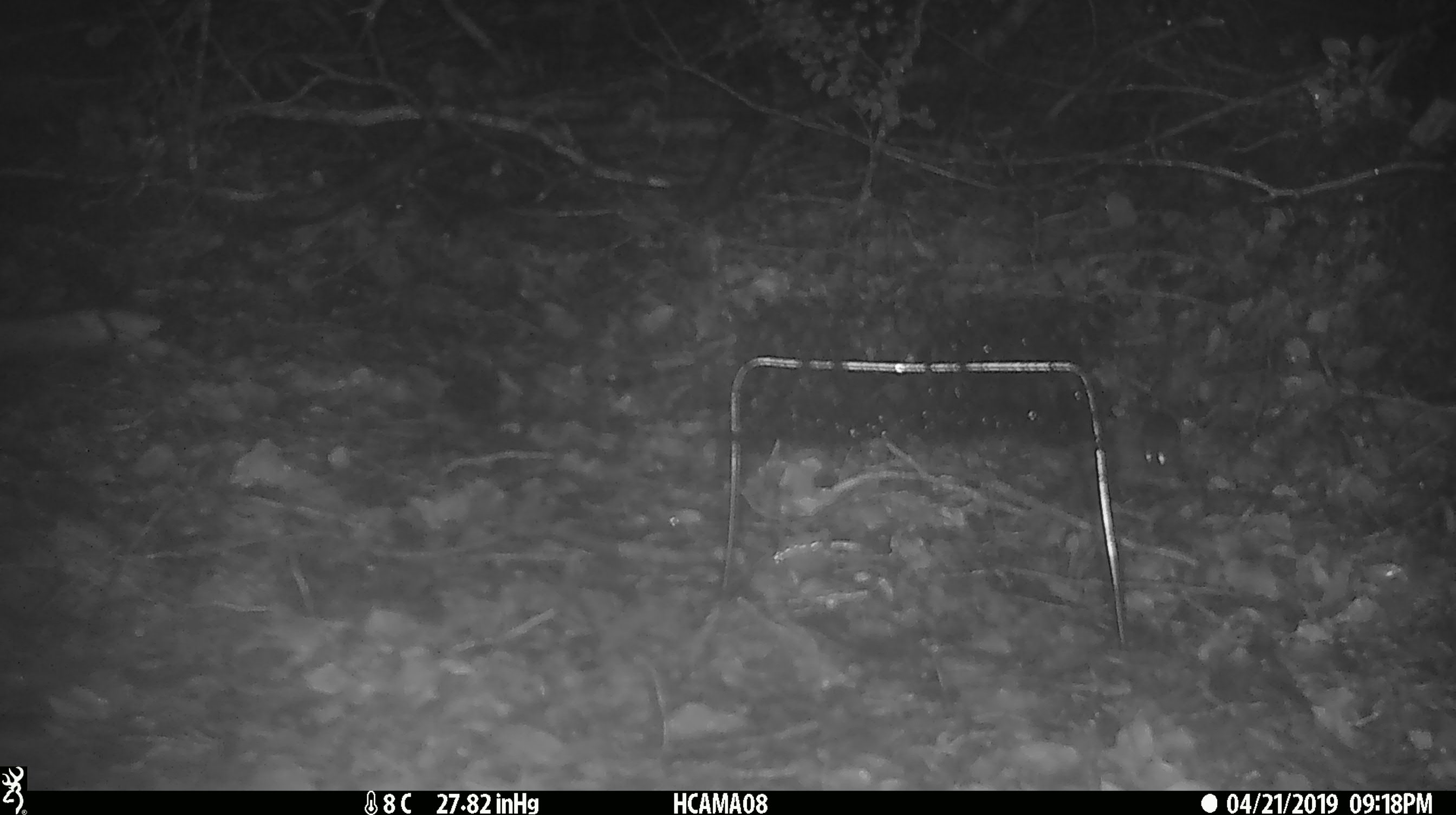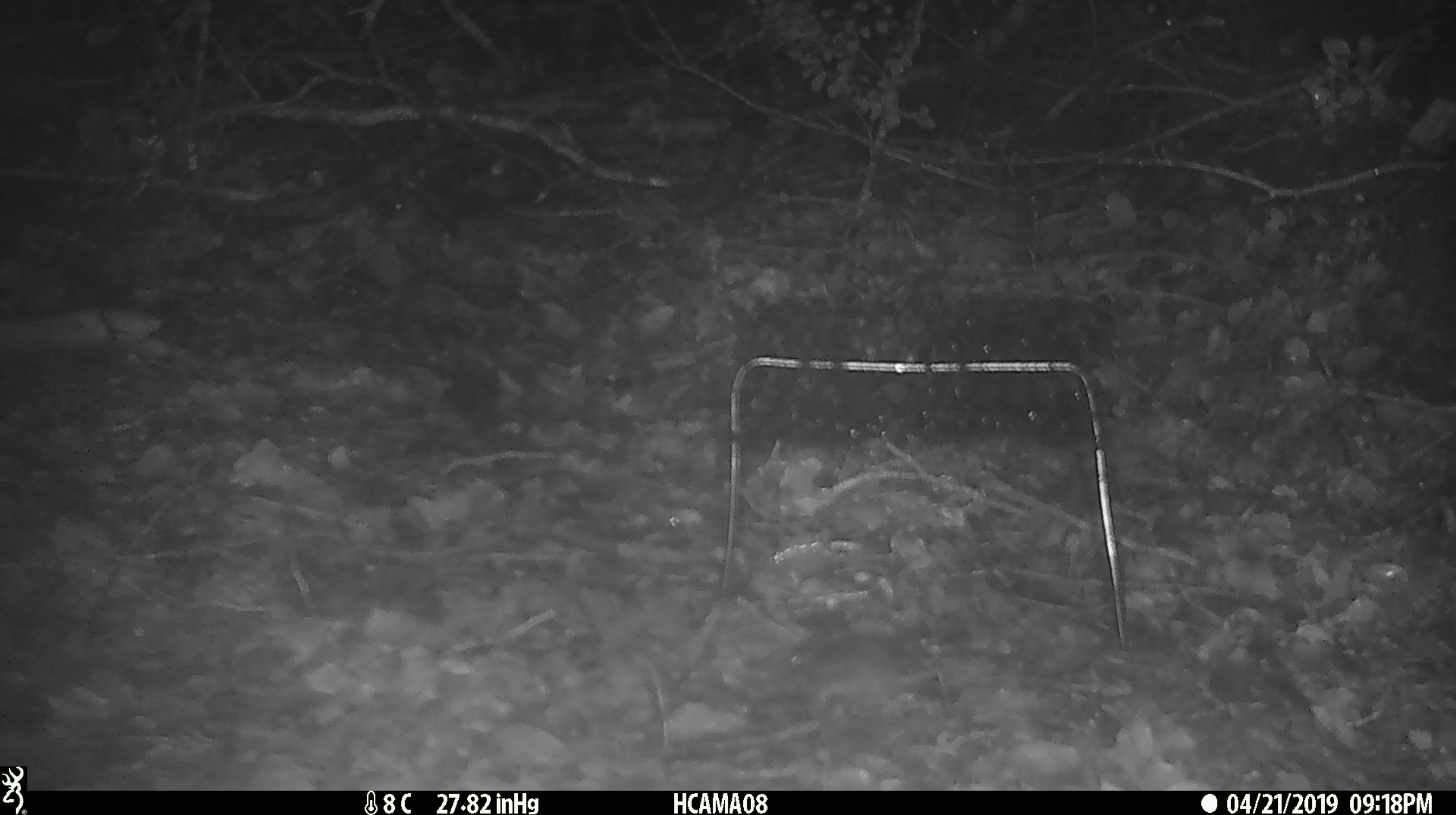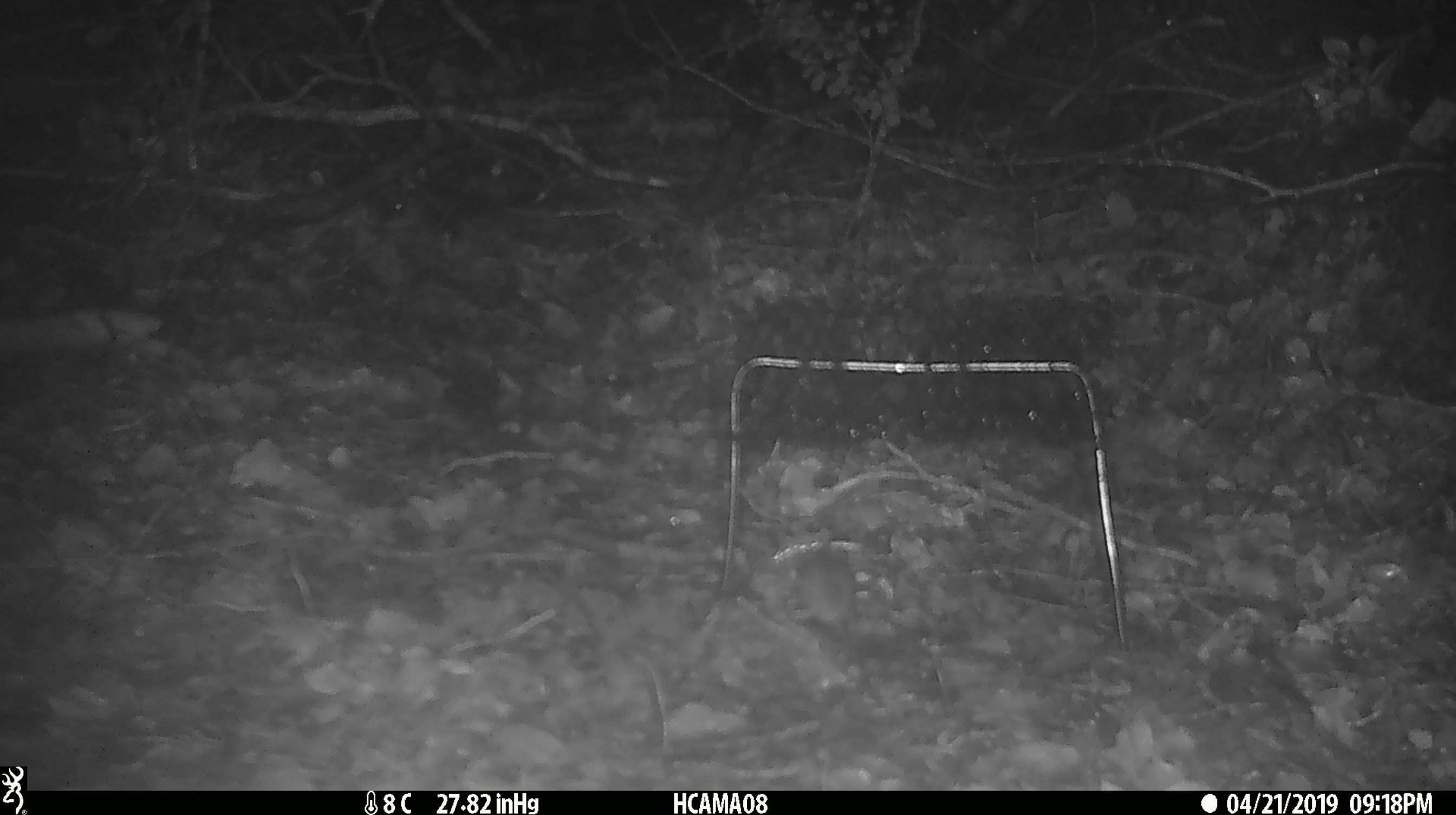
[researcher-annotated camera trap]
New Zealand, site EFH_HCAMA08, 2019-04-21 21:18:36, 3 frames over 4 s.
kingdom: Animalia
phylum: Chordata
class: Mammalia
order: Rodentia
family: Muridae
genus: Mus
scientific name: Mus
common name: mouse